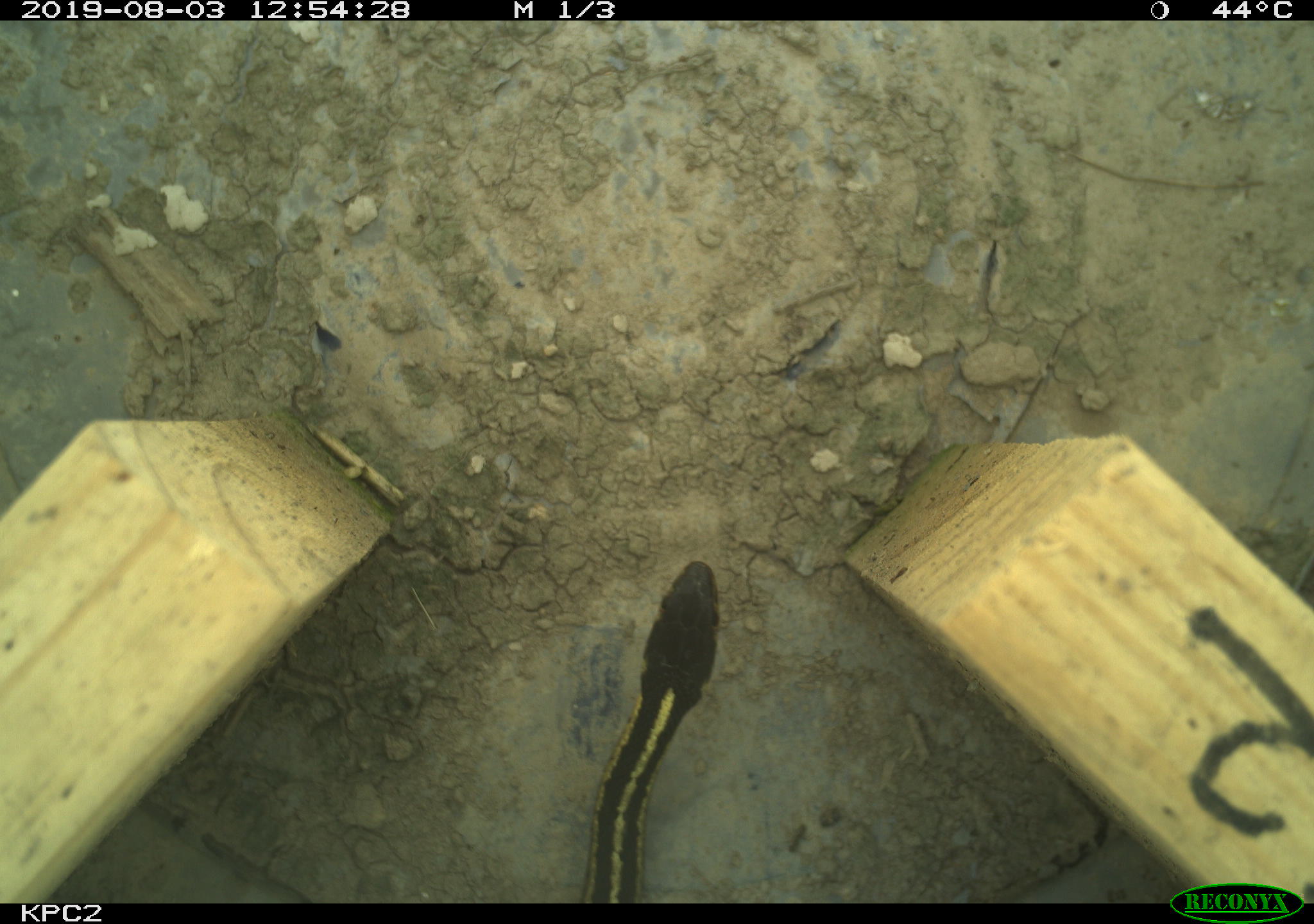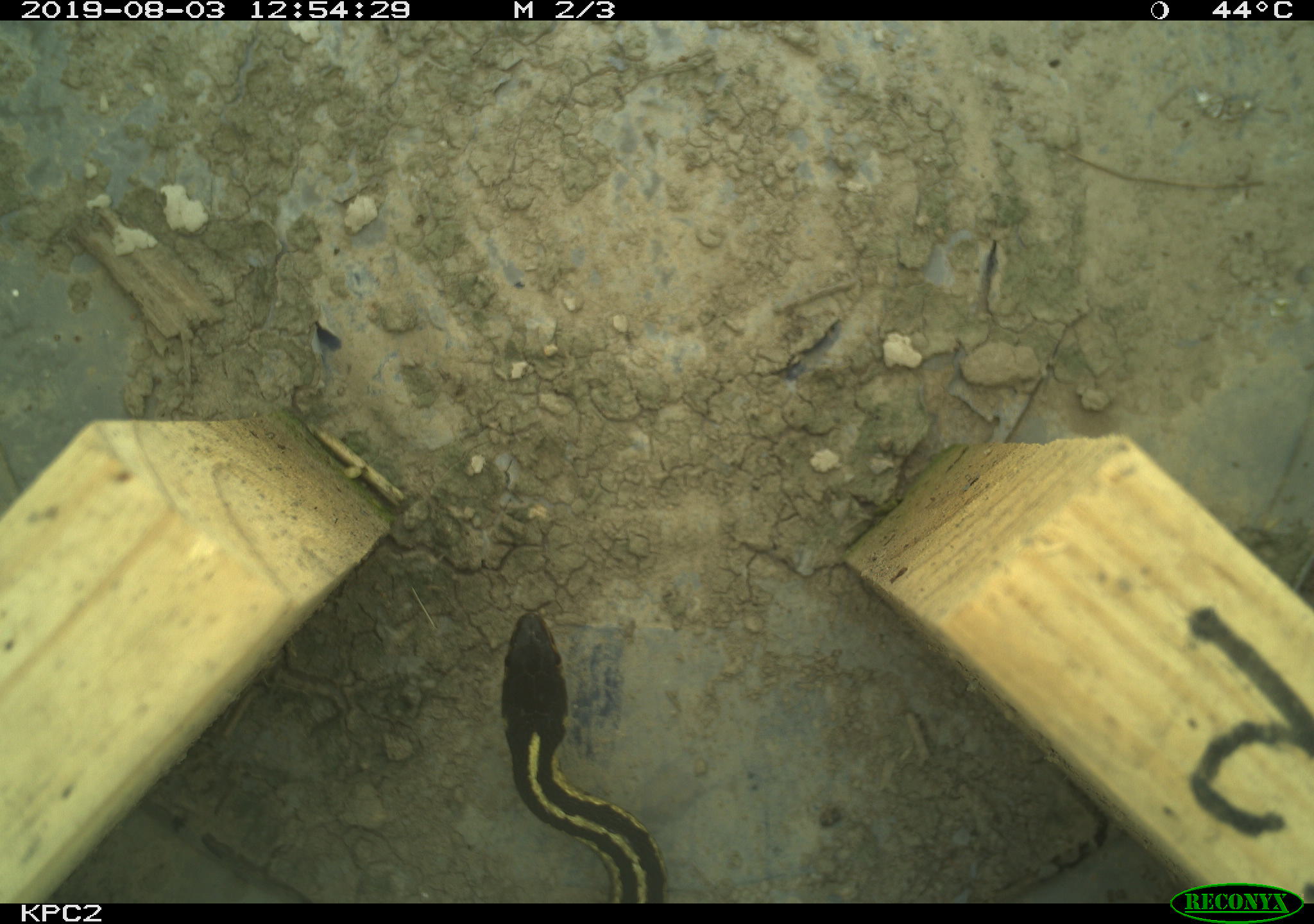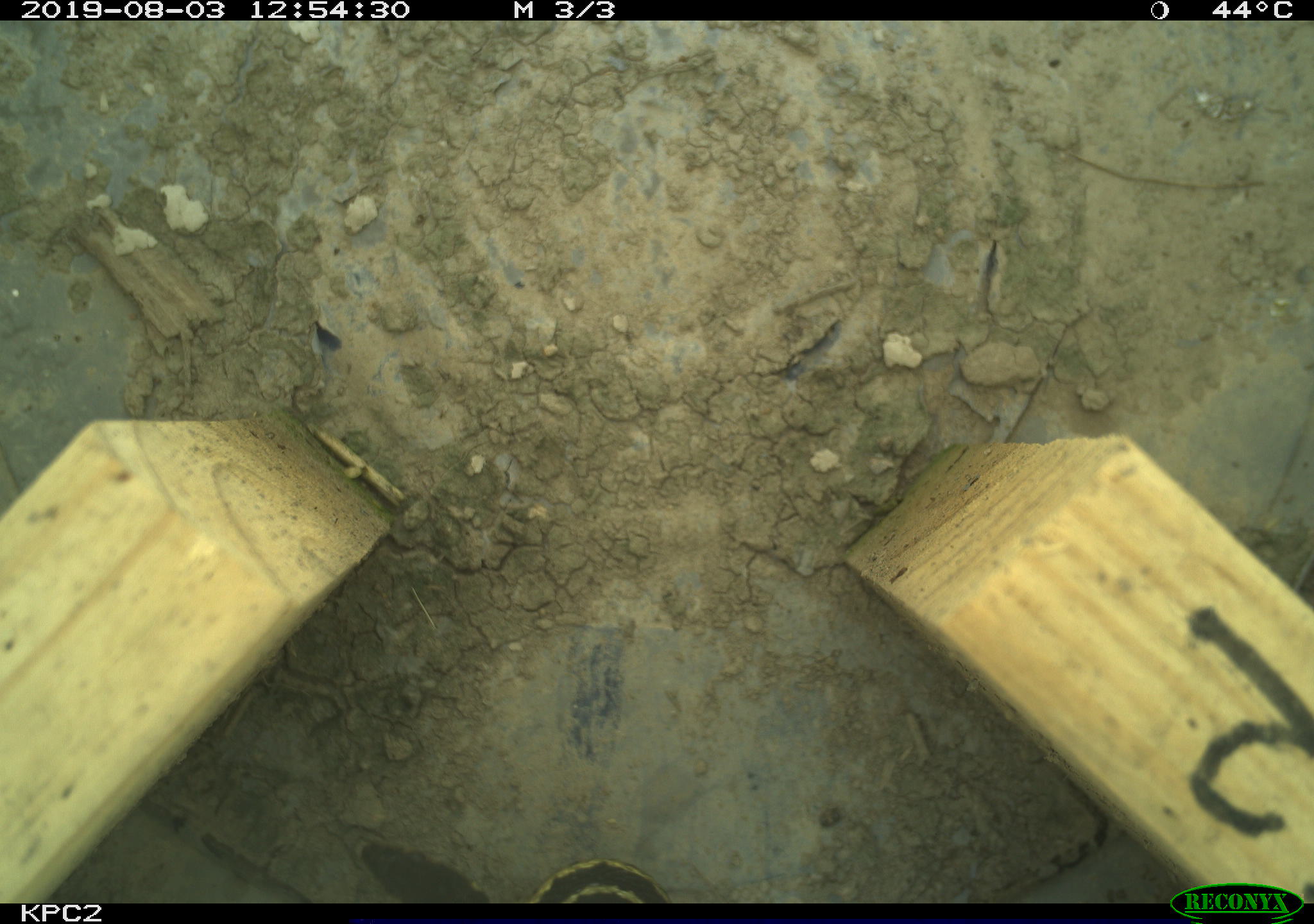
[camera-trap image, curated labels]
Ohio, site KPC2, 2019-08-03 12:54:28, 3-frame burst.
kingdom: Animalia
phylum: Chordata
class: Reptilia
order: Squamata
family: Colubridae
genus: Thamnophis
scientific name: Thamnophis sirtalis sirtalis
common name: eastern gartersnake